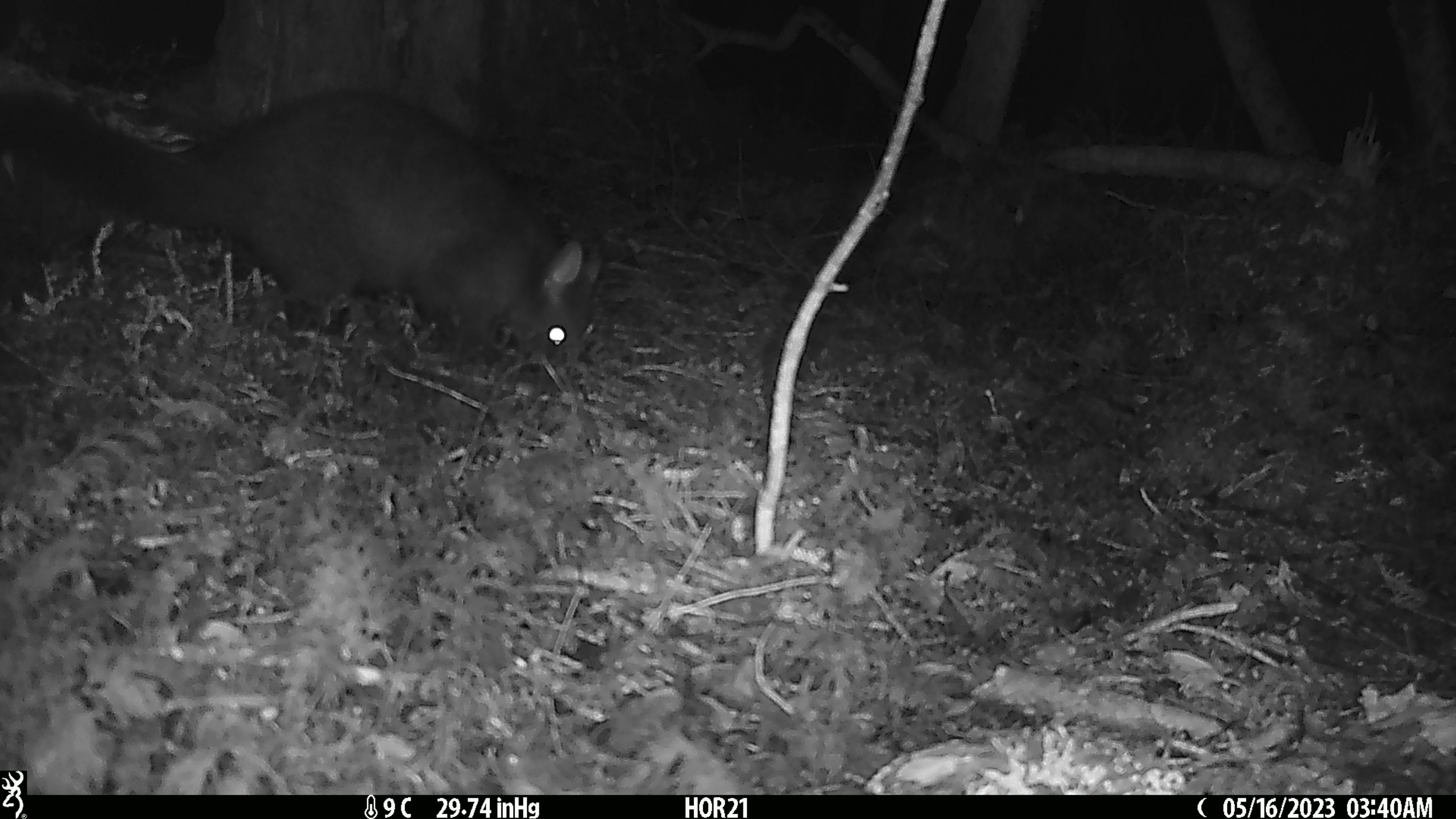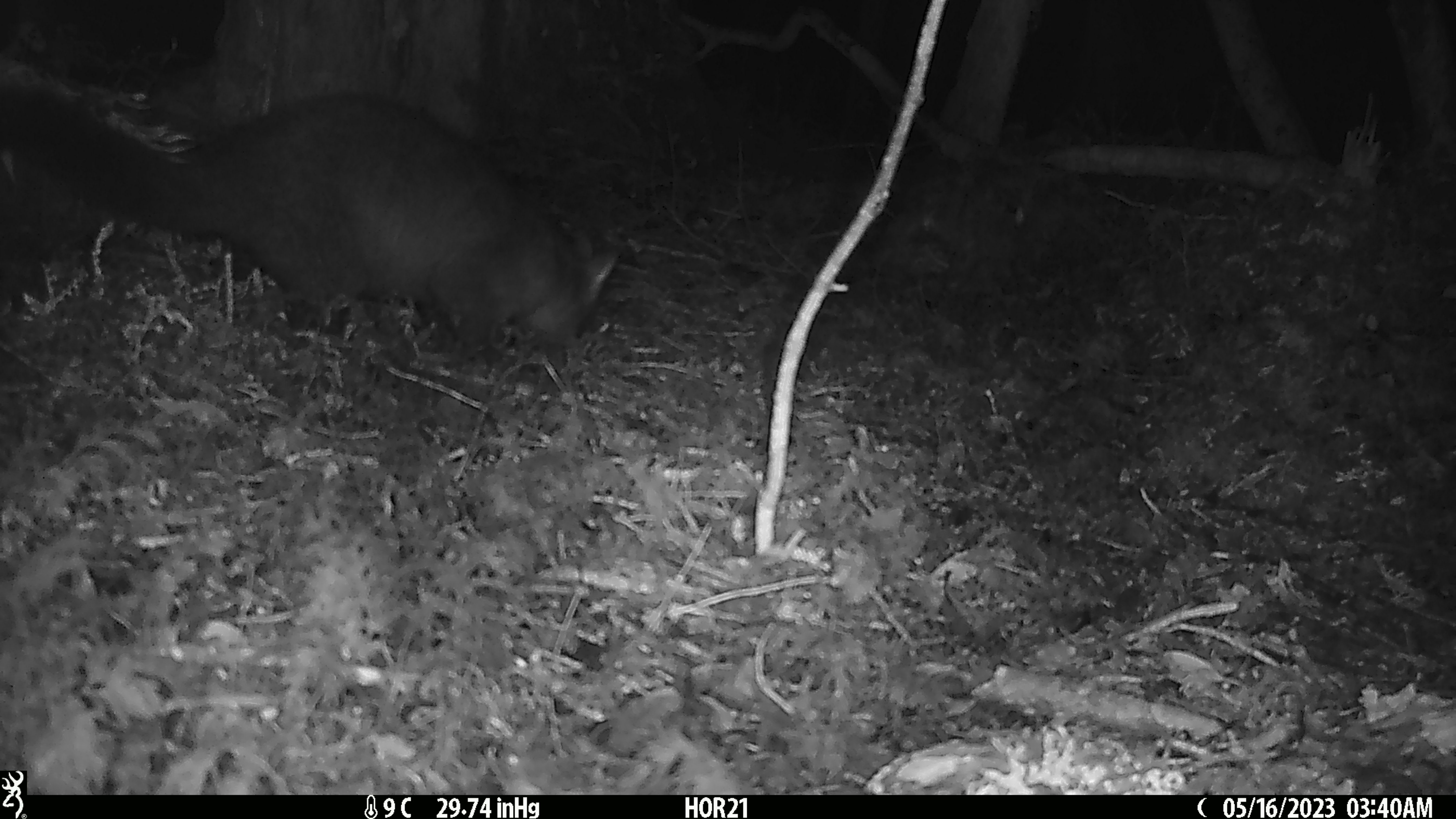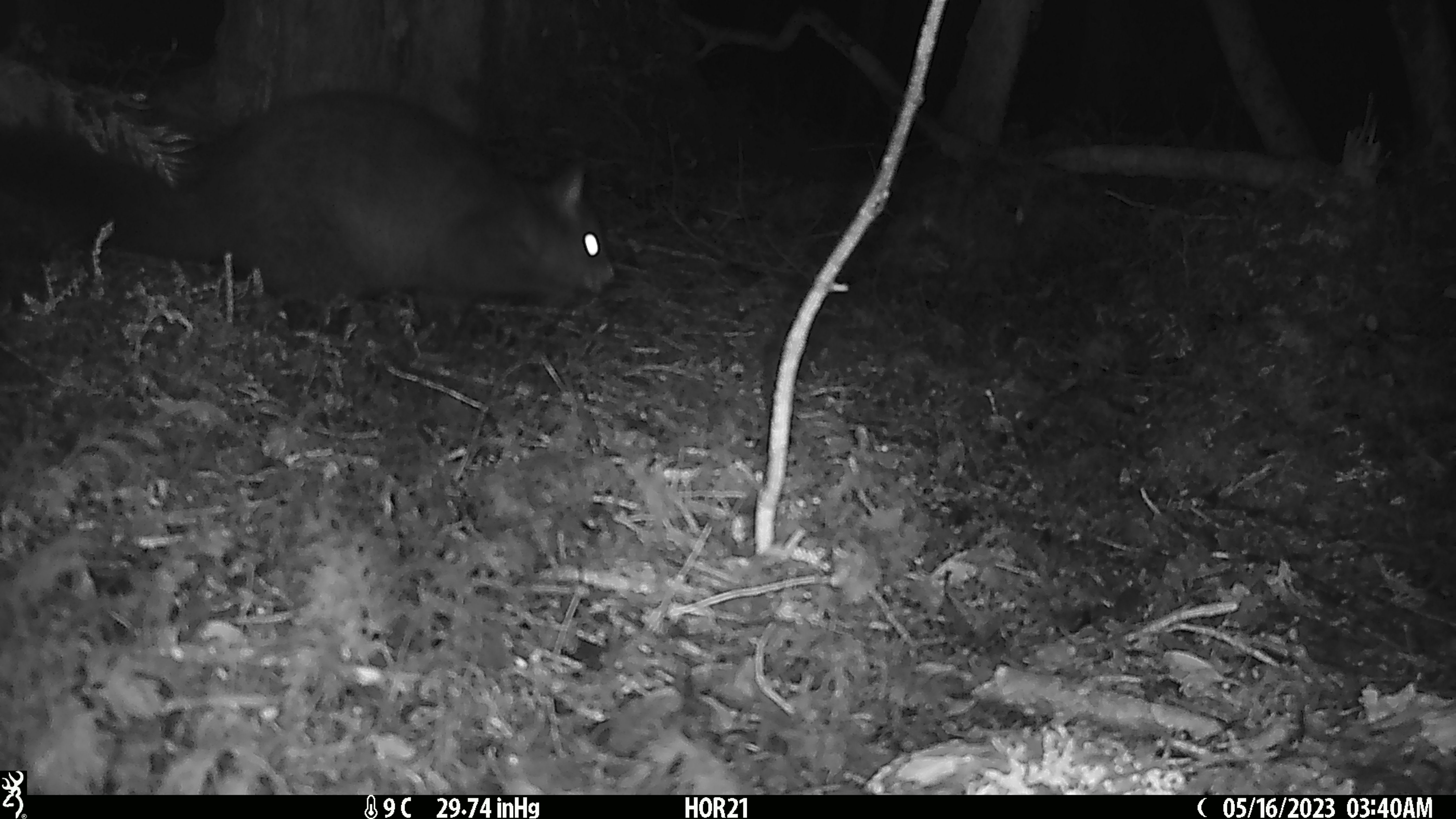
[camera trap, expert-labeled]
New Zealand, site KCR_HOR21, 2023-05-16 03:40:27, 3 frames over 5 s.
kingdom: Animalia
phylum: Chordata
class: Mammalia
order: Diprotodontia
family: Phalangeridae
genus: Trichosurus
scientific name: Trichosurus vulpecula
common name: common brushtail possum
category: possum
Possum (common brushtail possum) (Trichosurus vulpecula).